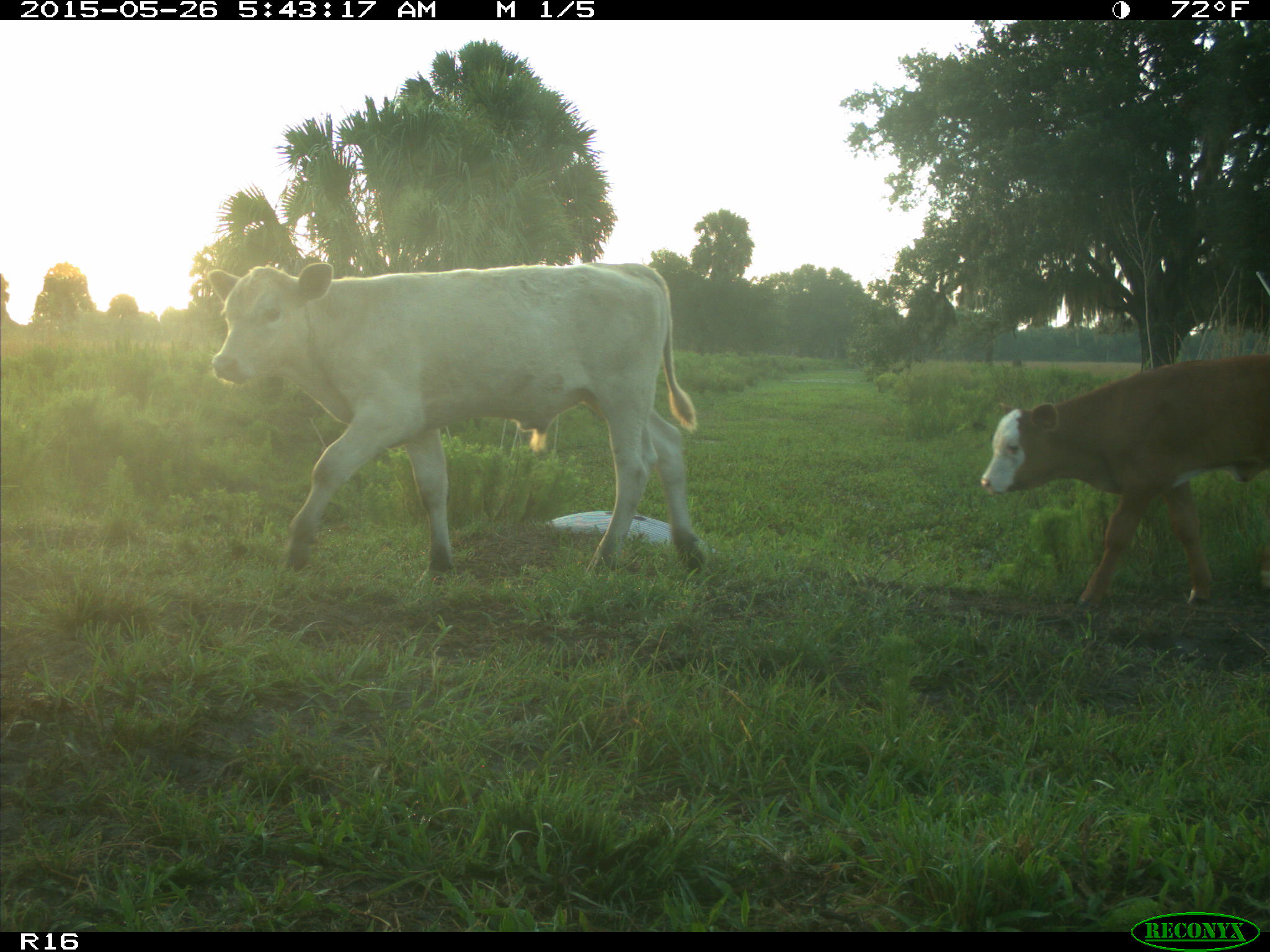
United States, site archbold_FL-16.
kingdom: Animalia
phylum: Chordata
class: Mammalia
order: Artiodactyla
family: Bovidae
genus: Bos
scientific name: Bos taurus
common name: domestic cow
Bos taurus (domestic cow).